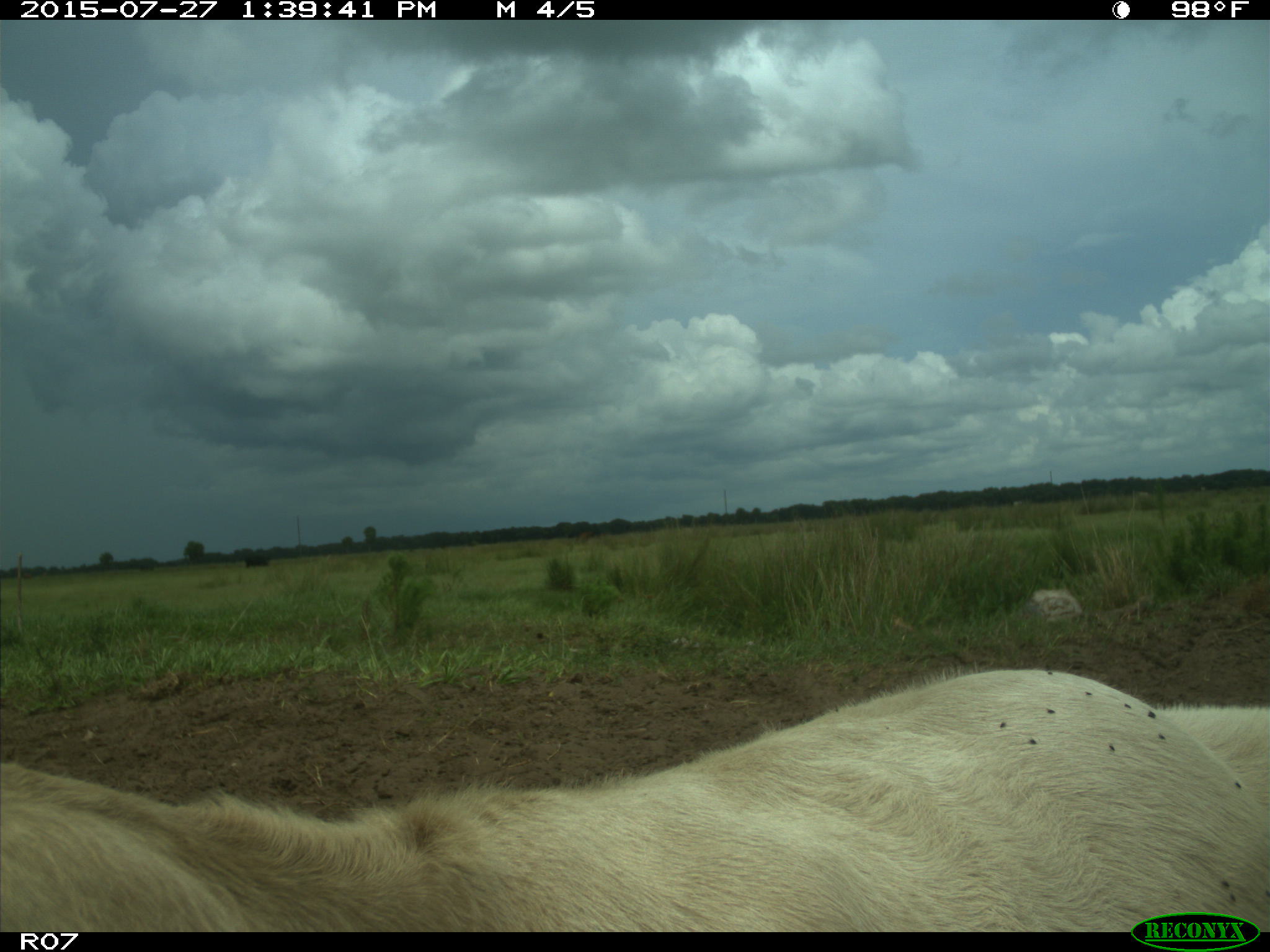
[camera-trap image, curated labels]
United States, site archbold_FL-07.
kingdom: Animalia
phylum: Chordata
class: Mammalia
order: Artiodactyla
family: Bovidae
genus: Bos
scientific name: Bos taurus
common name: domestic cow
Bos taurus (domestic cow).